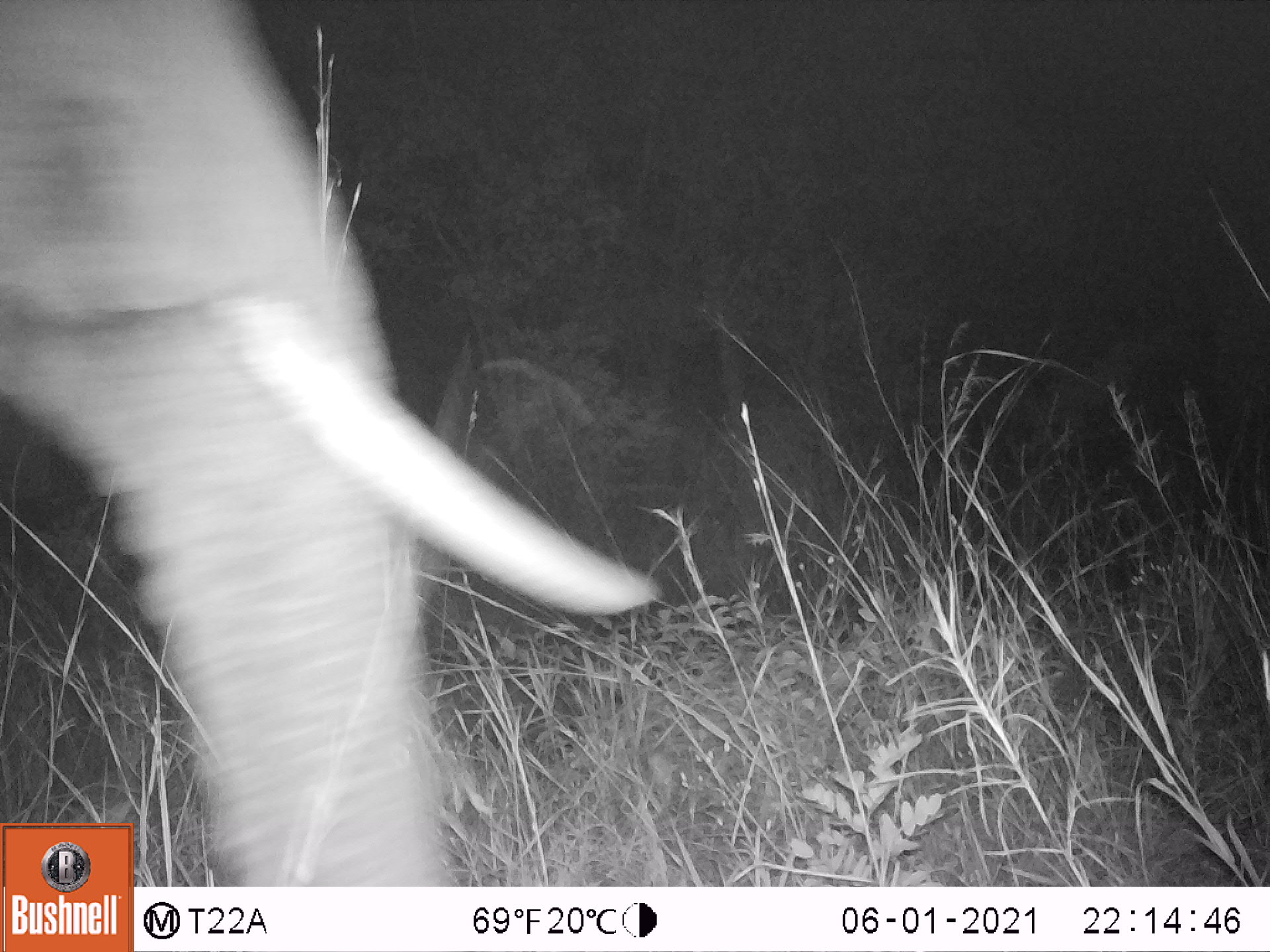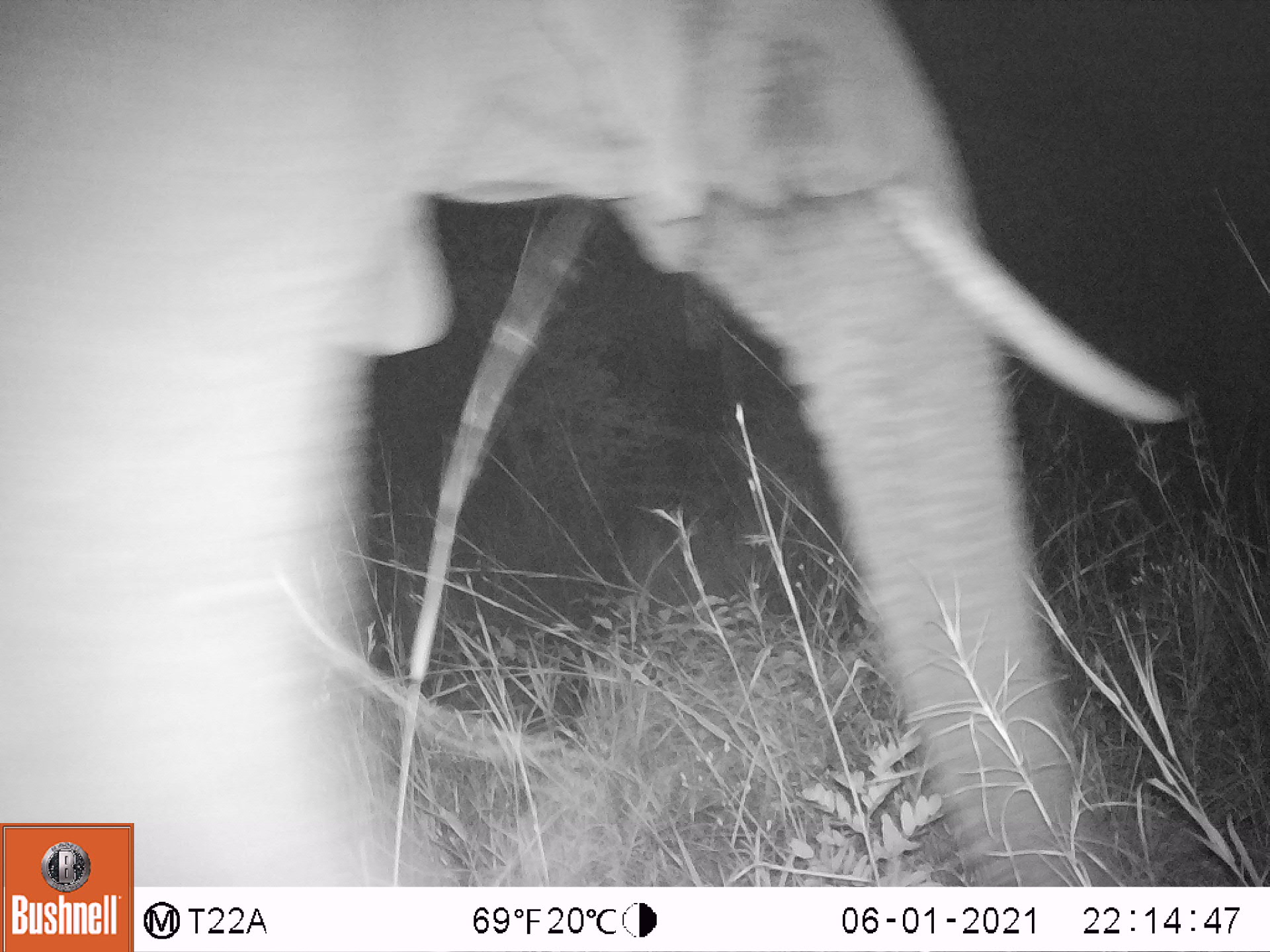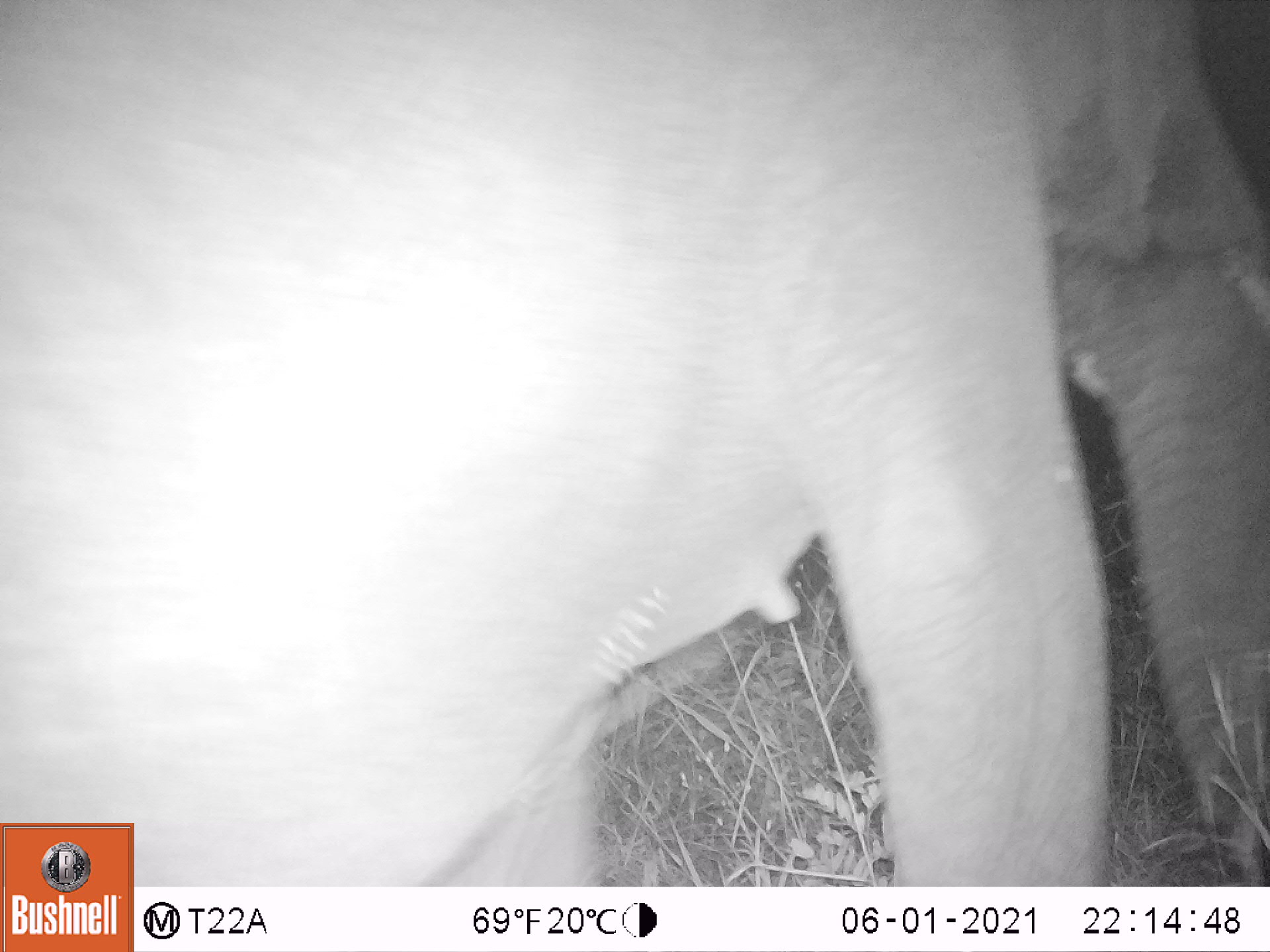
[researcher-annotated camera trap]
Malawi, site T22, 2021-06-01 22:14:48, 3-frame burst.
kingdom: Animalia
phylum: Chordata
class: Mammalia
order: Proboscidea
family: Elephantidae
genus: Loxodonta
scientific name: Loxodonta africana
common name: african savanna elephant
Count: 1.